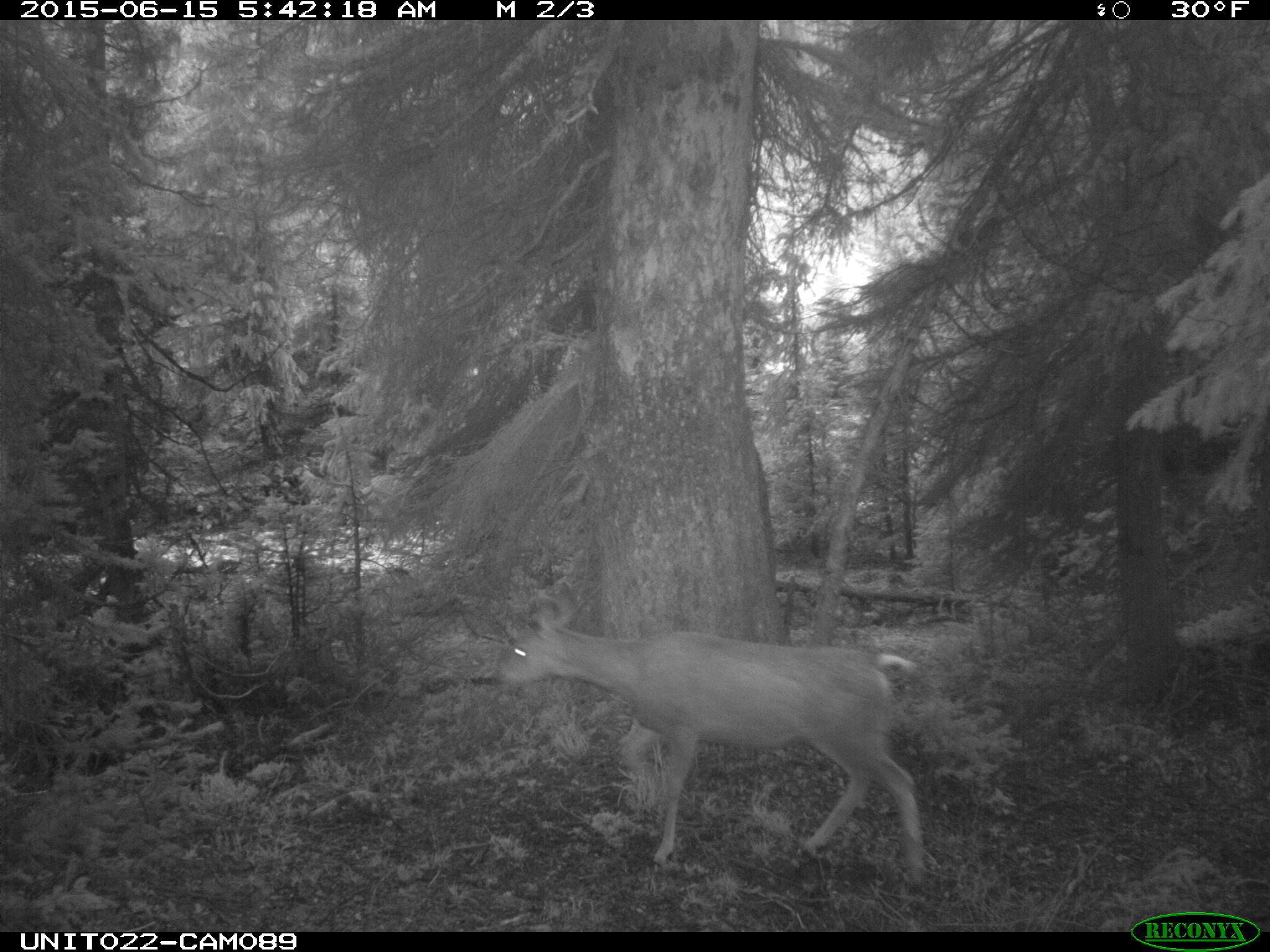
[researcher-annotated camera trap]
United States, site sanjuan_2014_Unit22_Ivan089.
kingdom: Animalia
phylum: Chordata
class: Mammalia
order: Artiodactyla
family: Cervidae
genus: Odocoileus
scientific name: Odocoileus hemionus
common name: mule deer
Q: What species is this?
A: Odocoileus hemionus (mule deer).